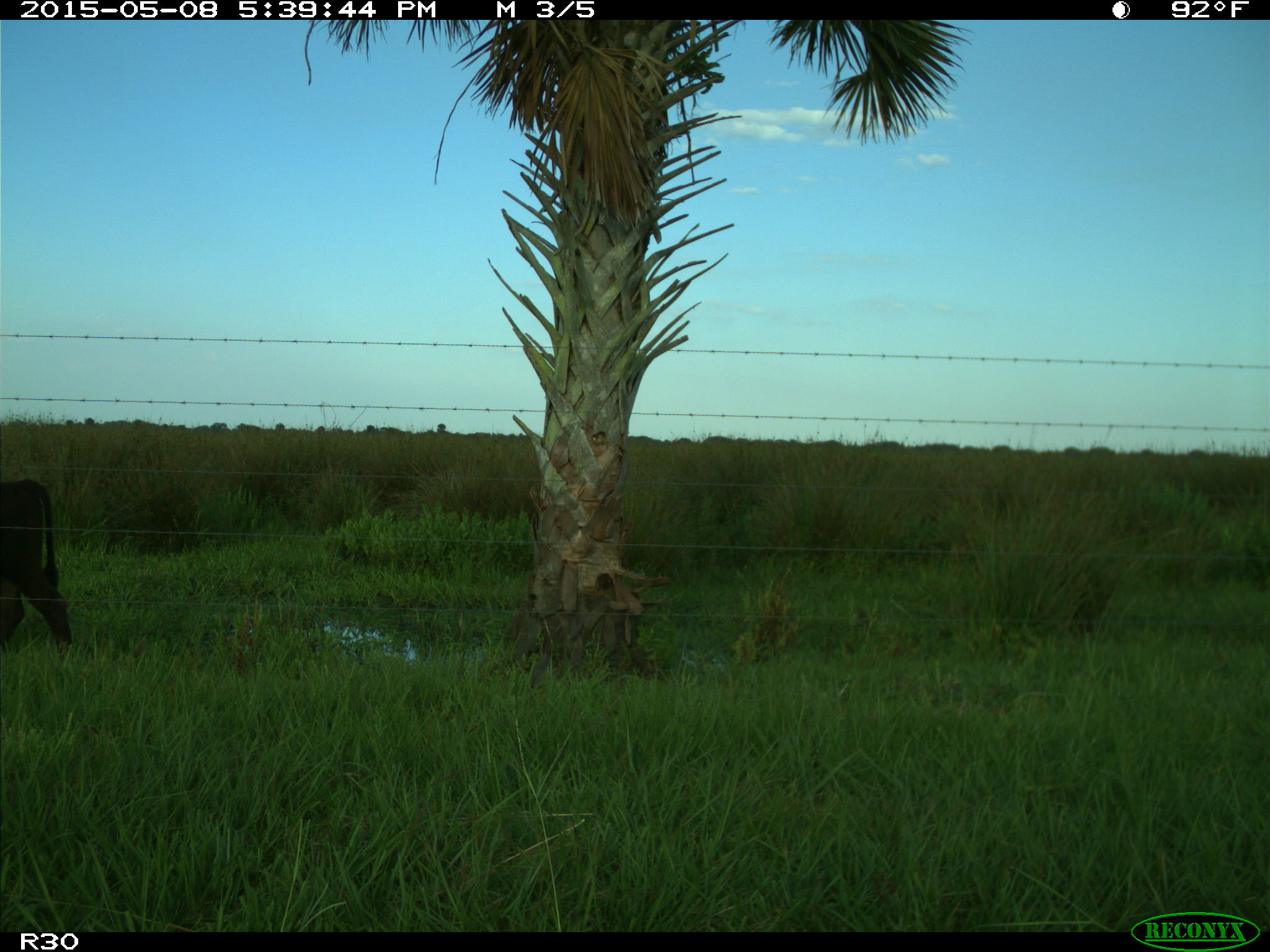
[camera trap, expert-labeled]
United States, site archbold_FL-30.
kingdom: Animalia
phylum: Chordata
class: Mammalia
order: Artiodactyla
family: Bovidae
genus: Bos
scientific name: Bos taurus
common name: domestic cow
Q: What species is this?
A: Bos taurus (domestic cow).